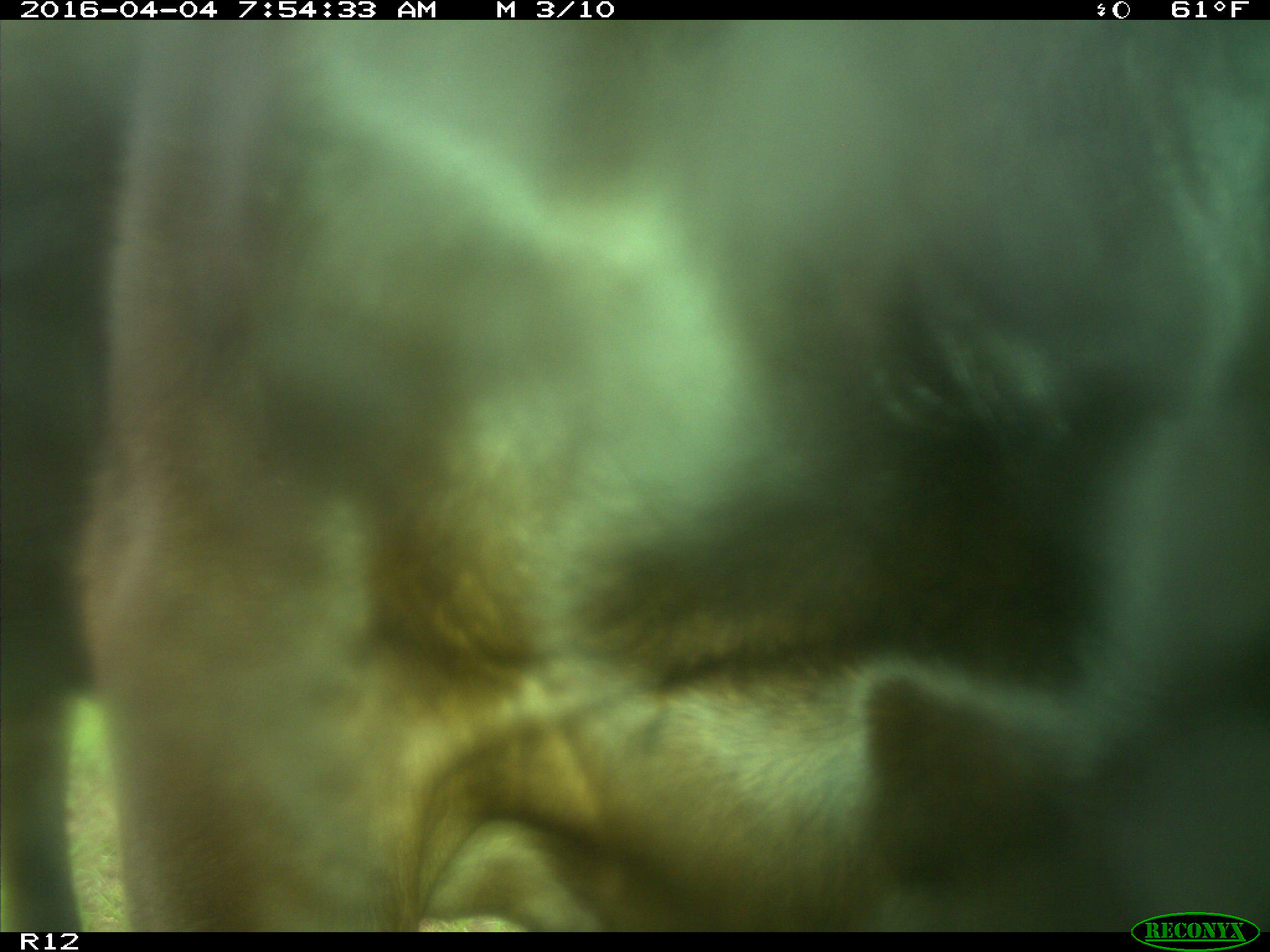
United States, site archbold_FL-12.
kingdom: Animalia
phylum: Chordata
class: Mammalia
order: Artiodactyla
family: Bovidae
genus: Bos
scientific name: Bos taurus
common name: domestic cow